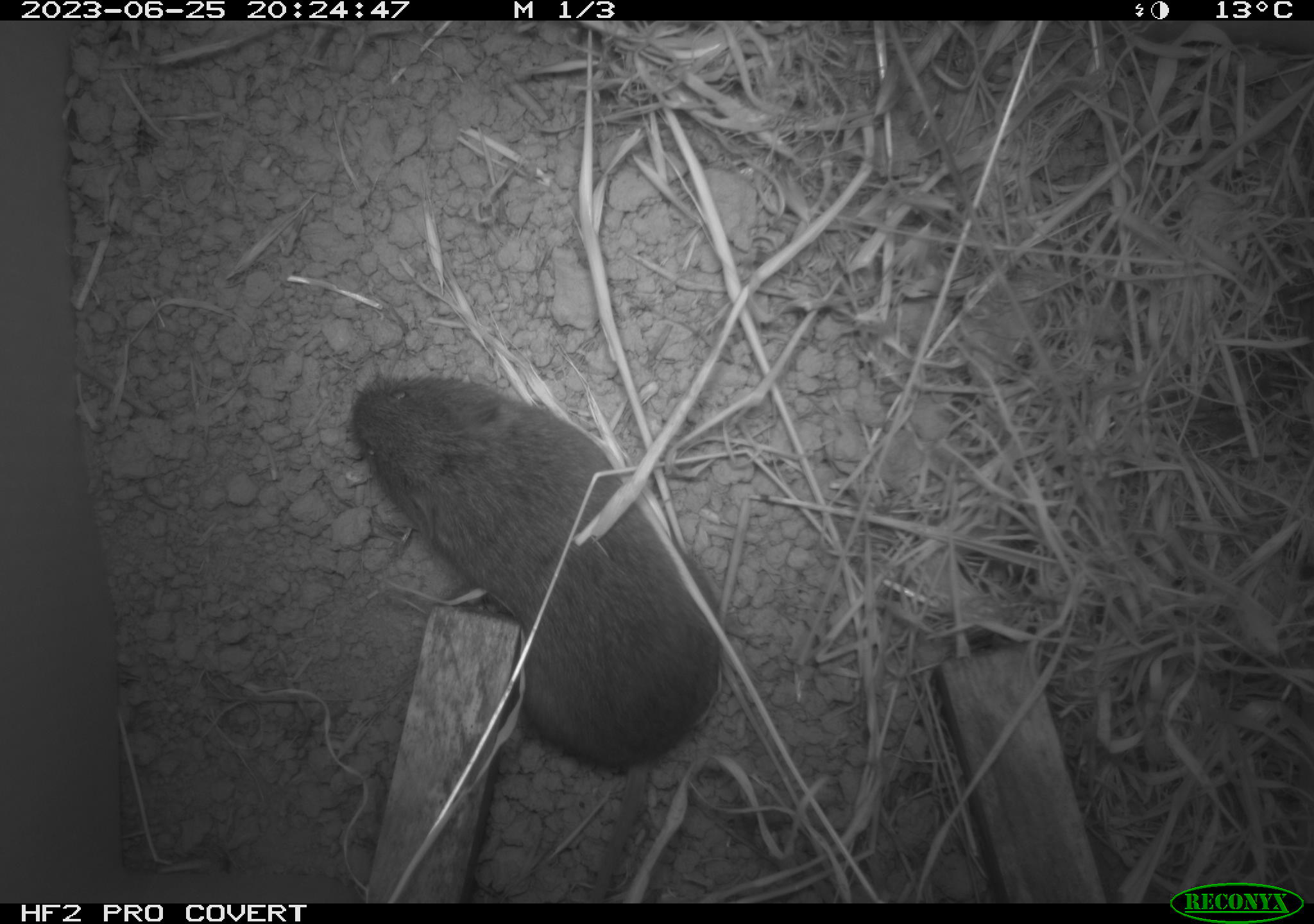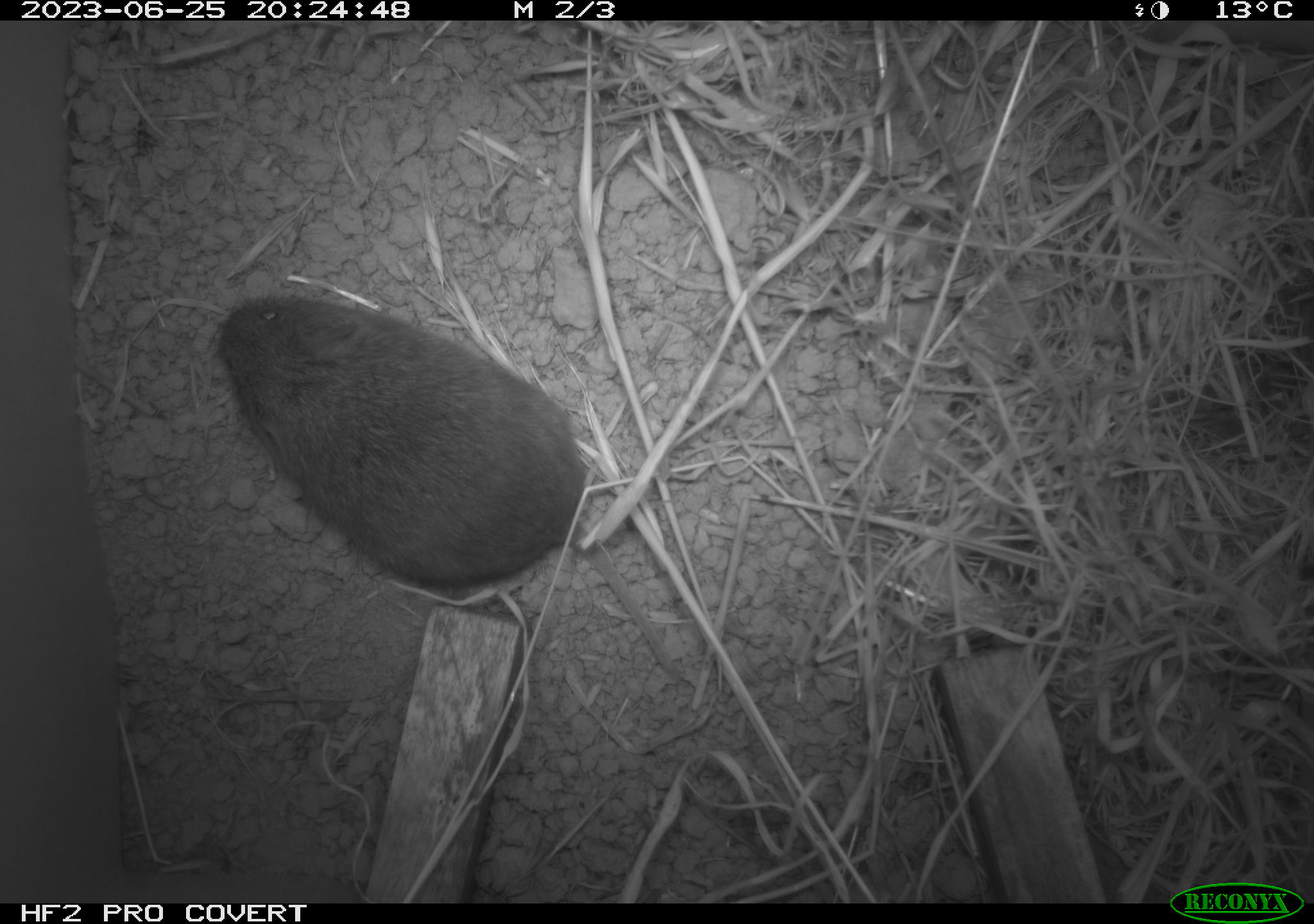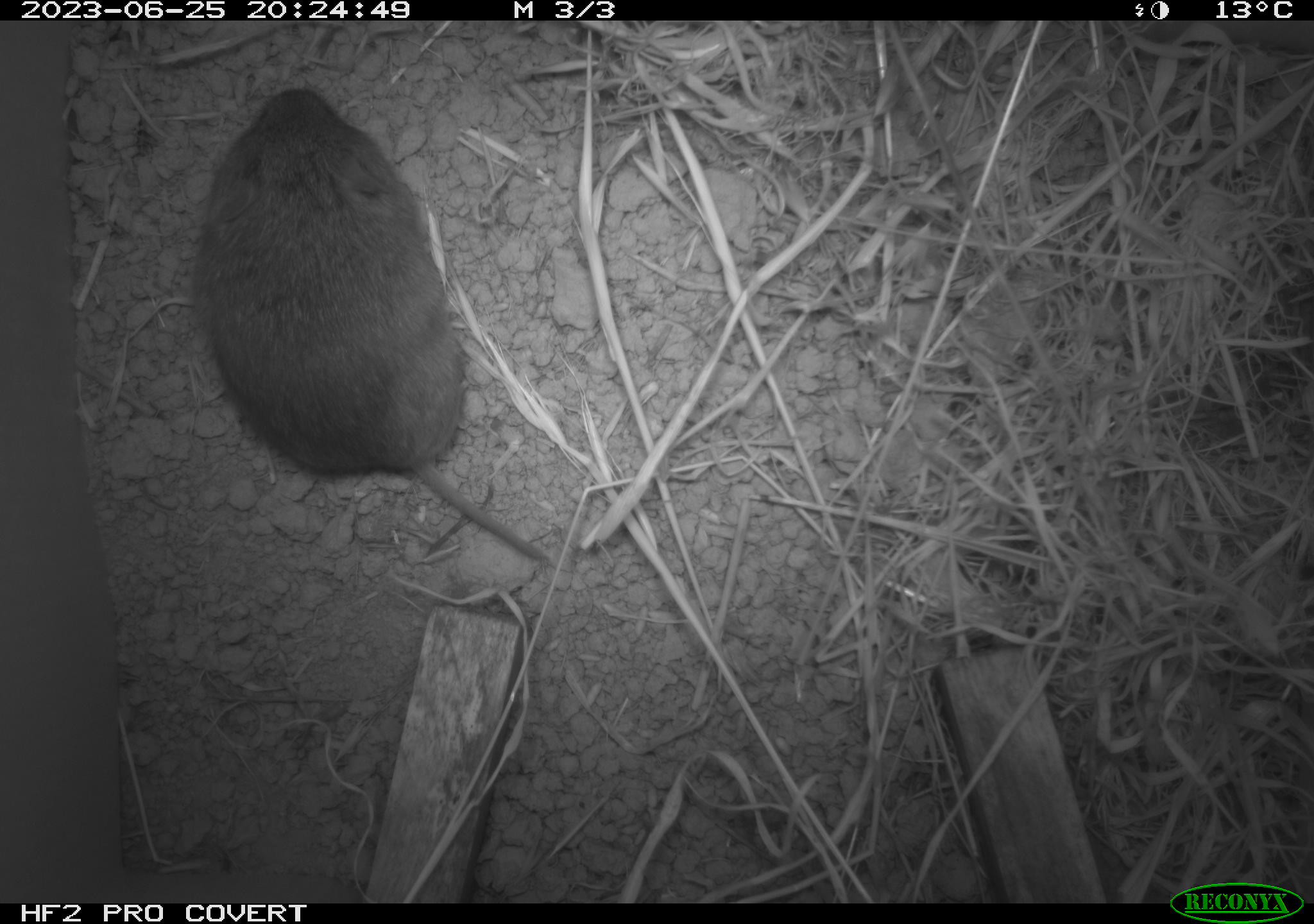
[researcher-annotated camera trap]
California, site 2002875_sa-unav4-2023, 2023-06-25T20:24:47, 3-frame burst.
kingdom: Animalia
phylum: Chordata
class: Mammalia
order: Rodentia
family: Cricetidae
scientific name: Arvicolinae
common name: voles, lemmings, and muskrats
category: arvicolinae subfamily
Arvicolinae subfamily (voles, lemmings, and muskrats) (Arvicolinae).